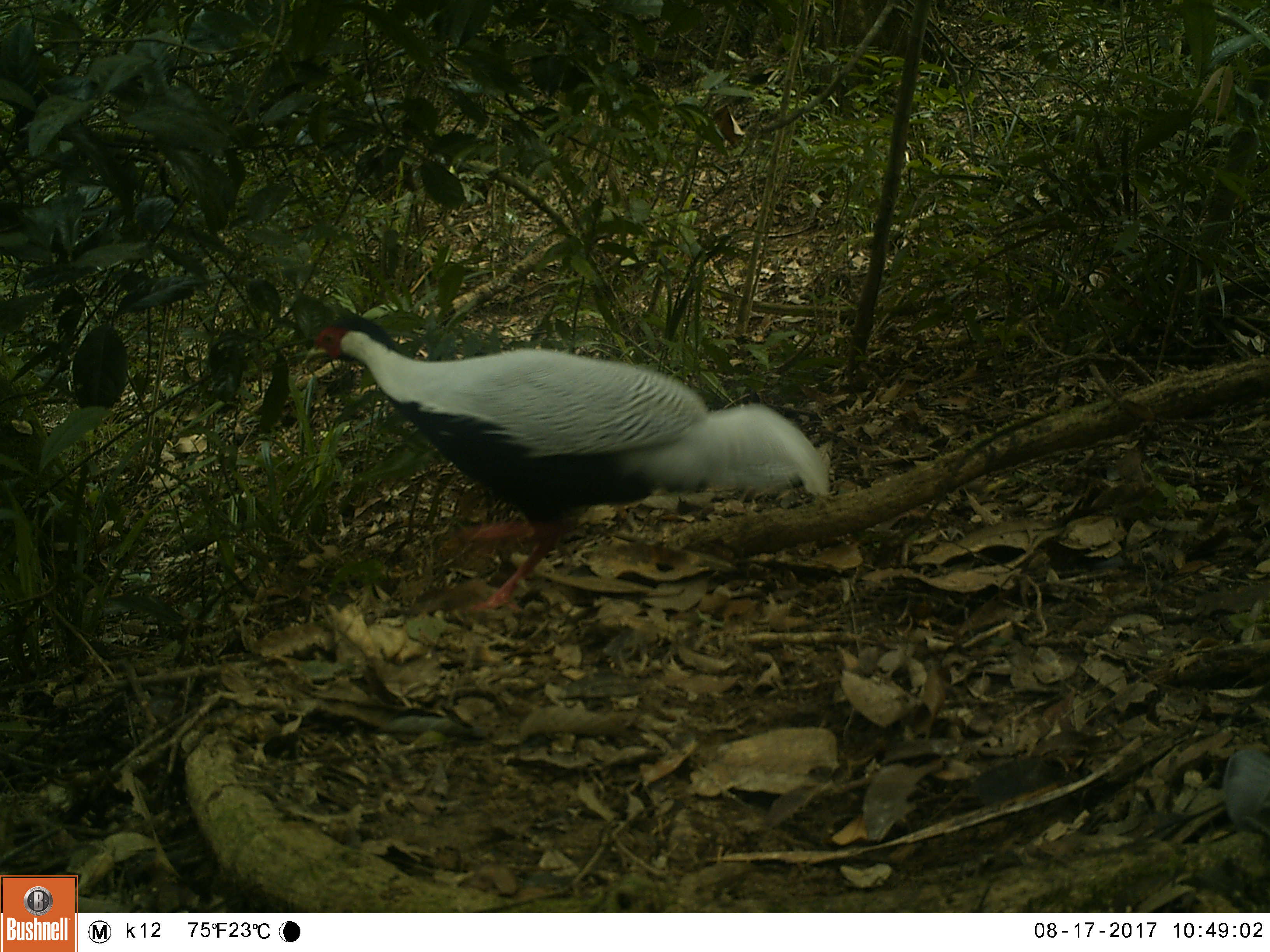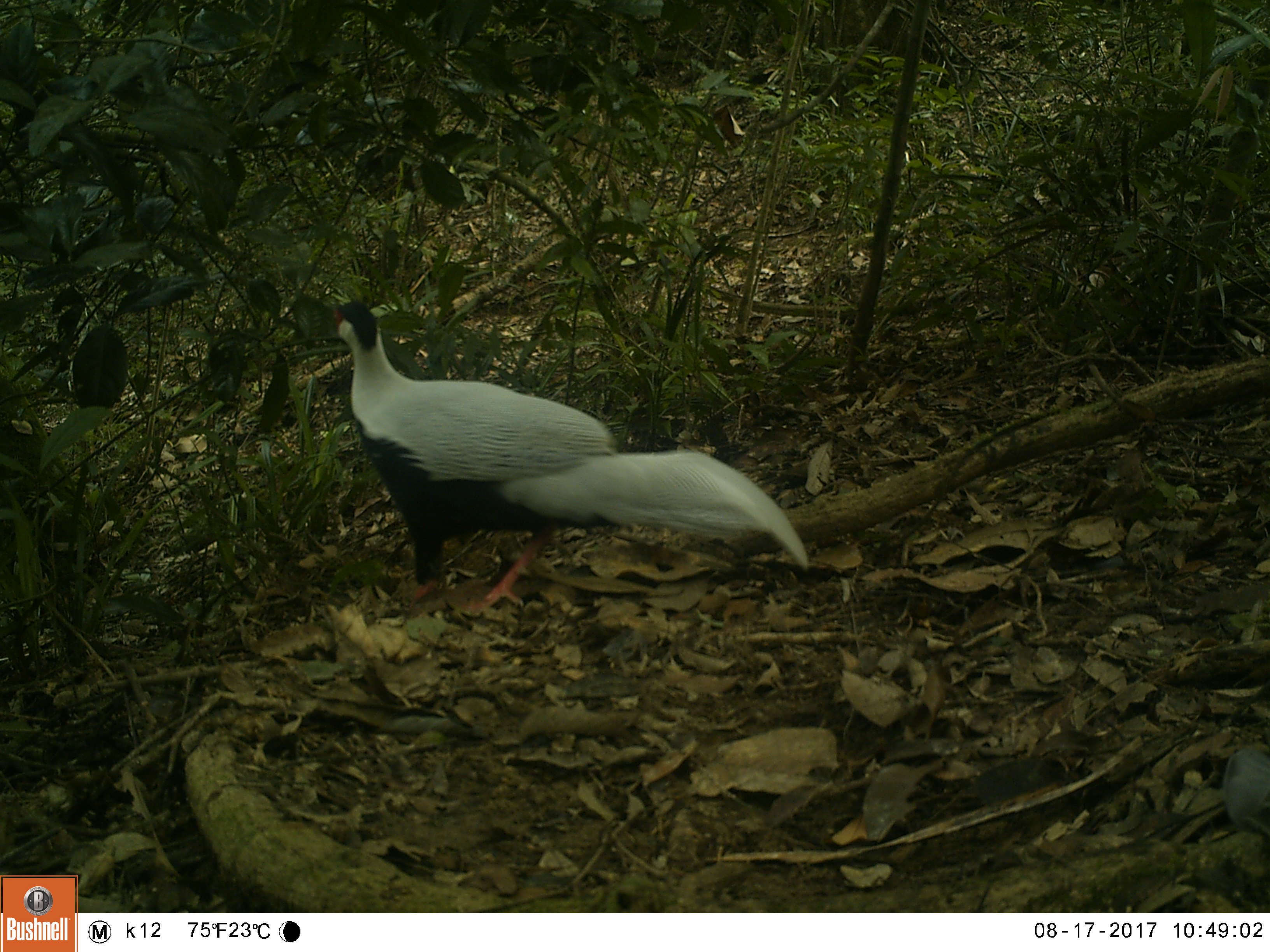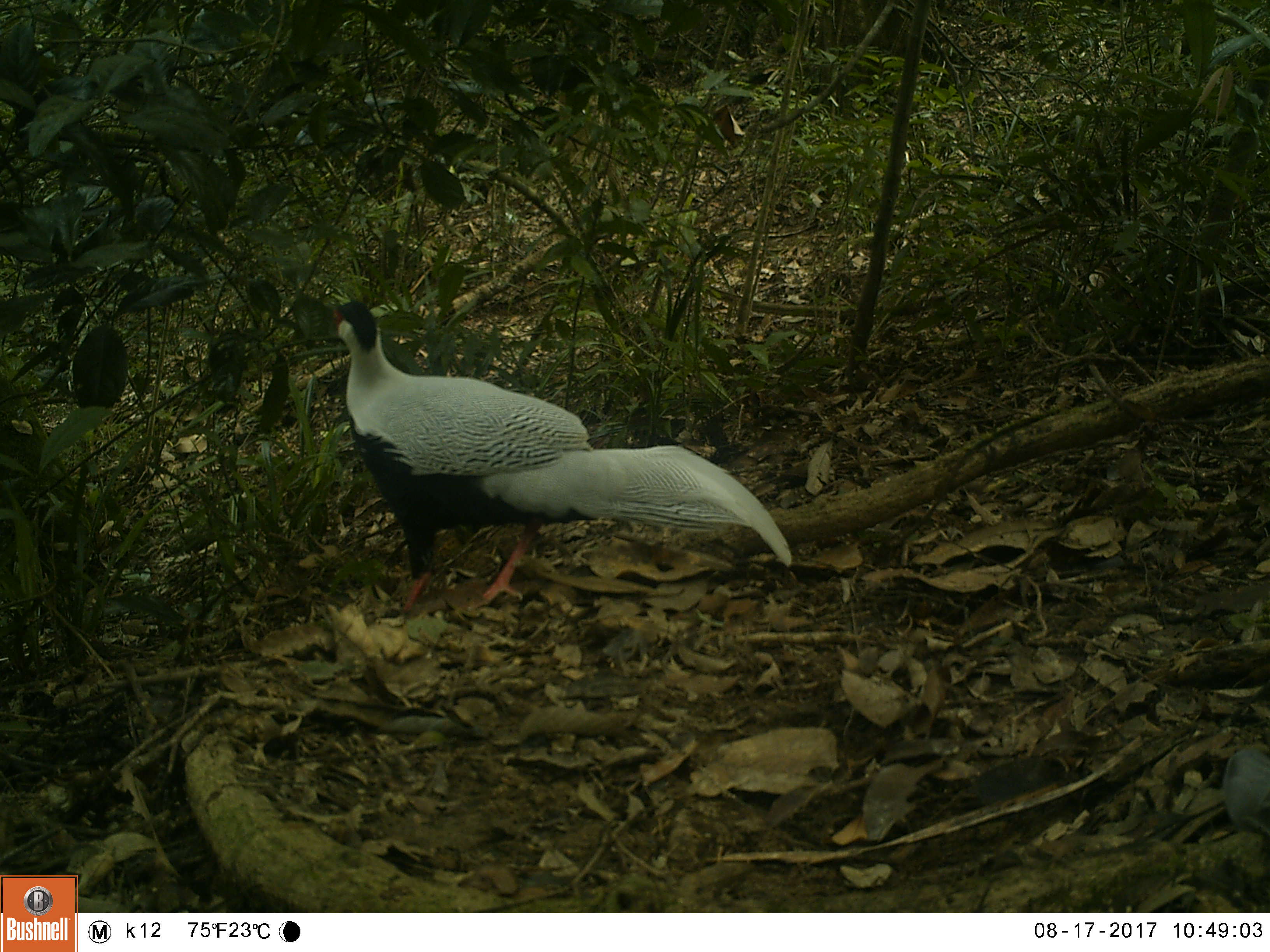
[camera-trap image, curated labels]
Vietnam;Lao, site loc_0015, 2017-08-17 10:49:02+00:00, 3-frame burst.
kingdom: Animalia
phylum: Chordata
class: Aves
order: Galliformes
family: Phasianidae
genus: Lophura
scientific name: Lophura nycthemera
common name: silver pheasant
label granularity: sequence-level